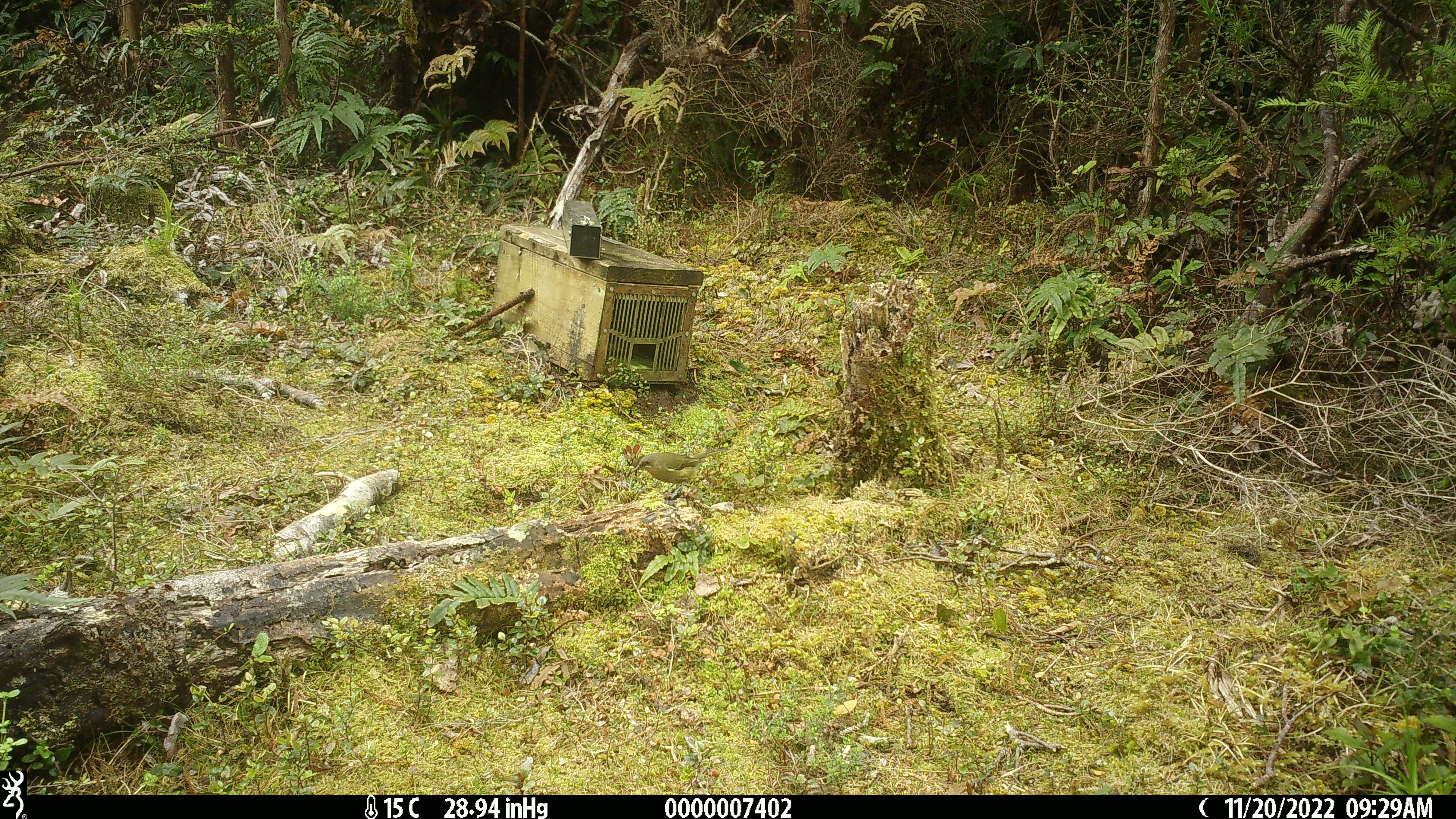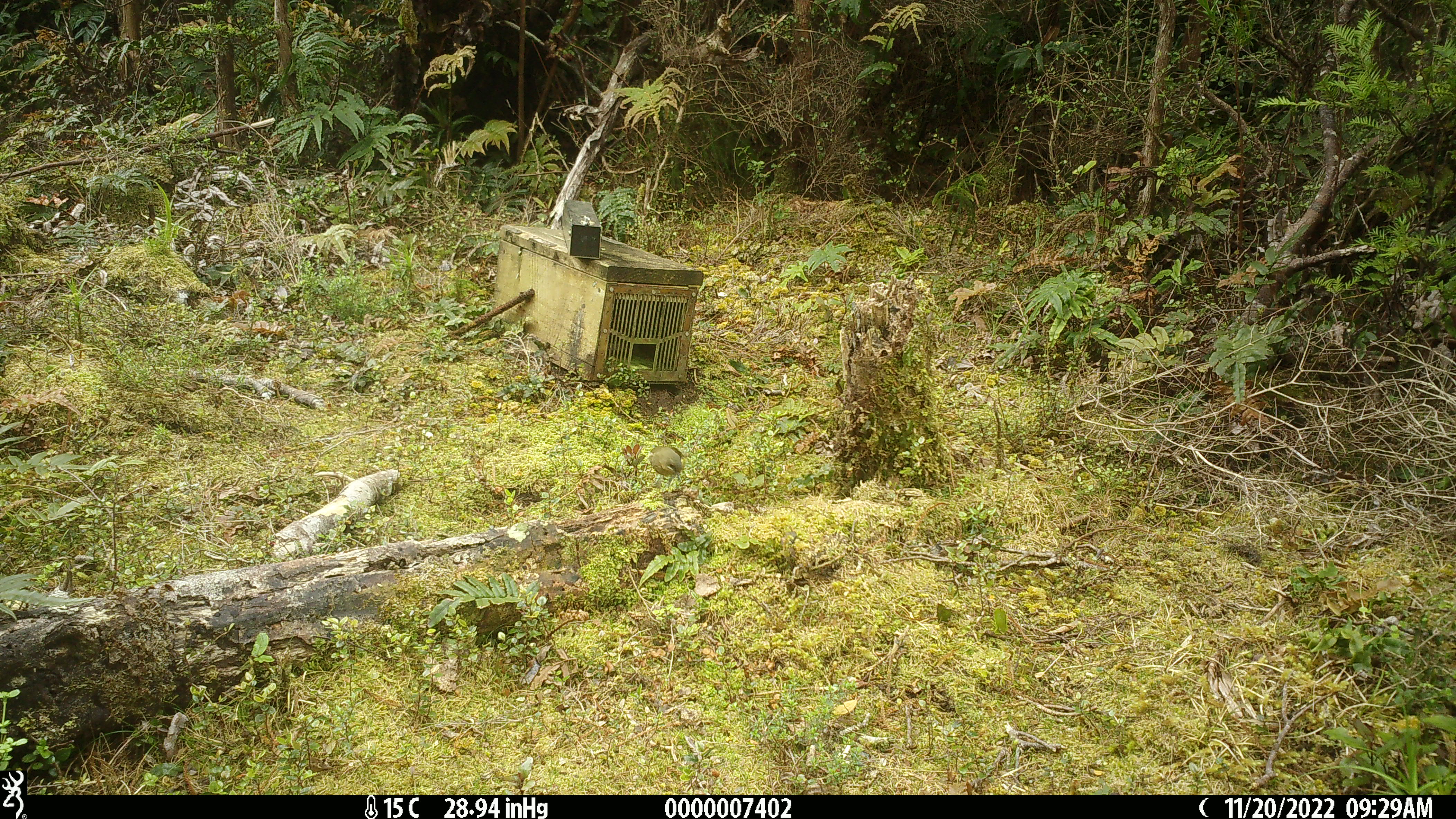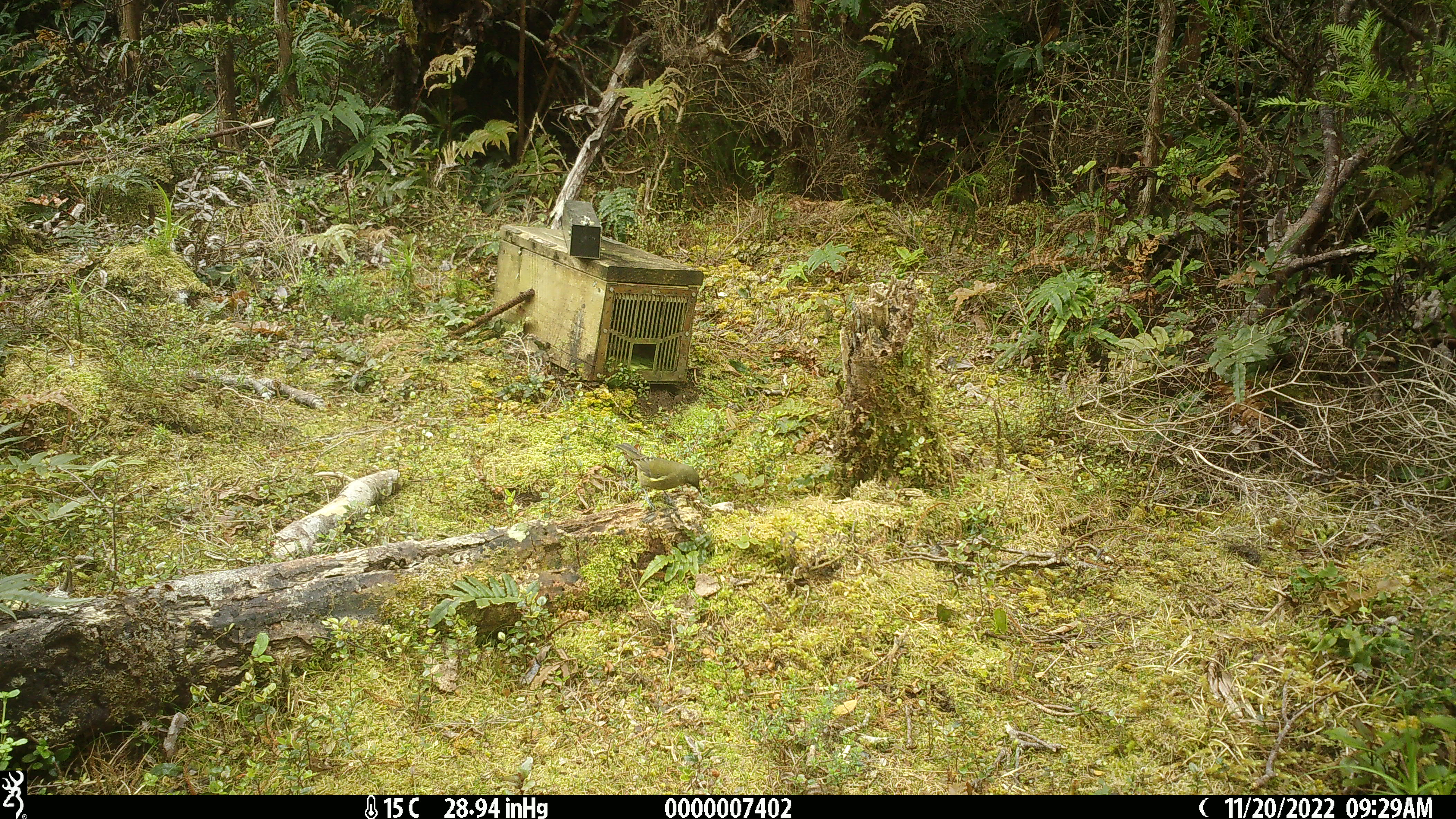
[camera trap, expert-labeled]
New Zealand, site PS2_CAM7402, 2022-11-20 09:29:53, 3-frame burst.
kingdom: Animalia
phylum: Chordata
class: Aves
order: Passeriformes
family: Meliphagidae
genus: Anthornis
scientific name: Anthornis melanura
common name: new zealand bellbird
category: bellbird